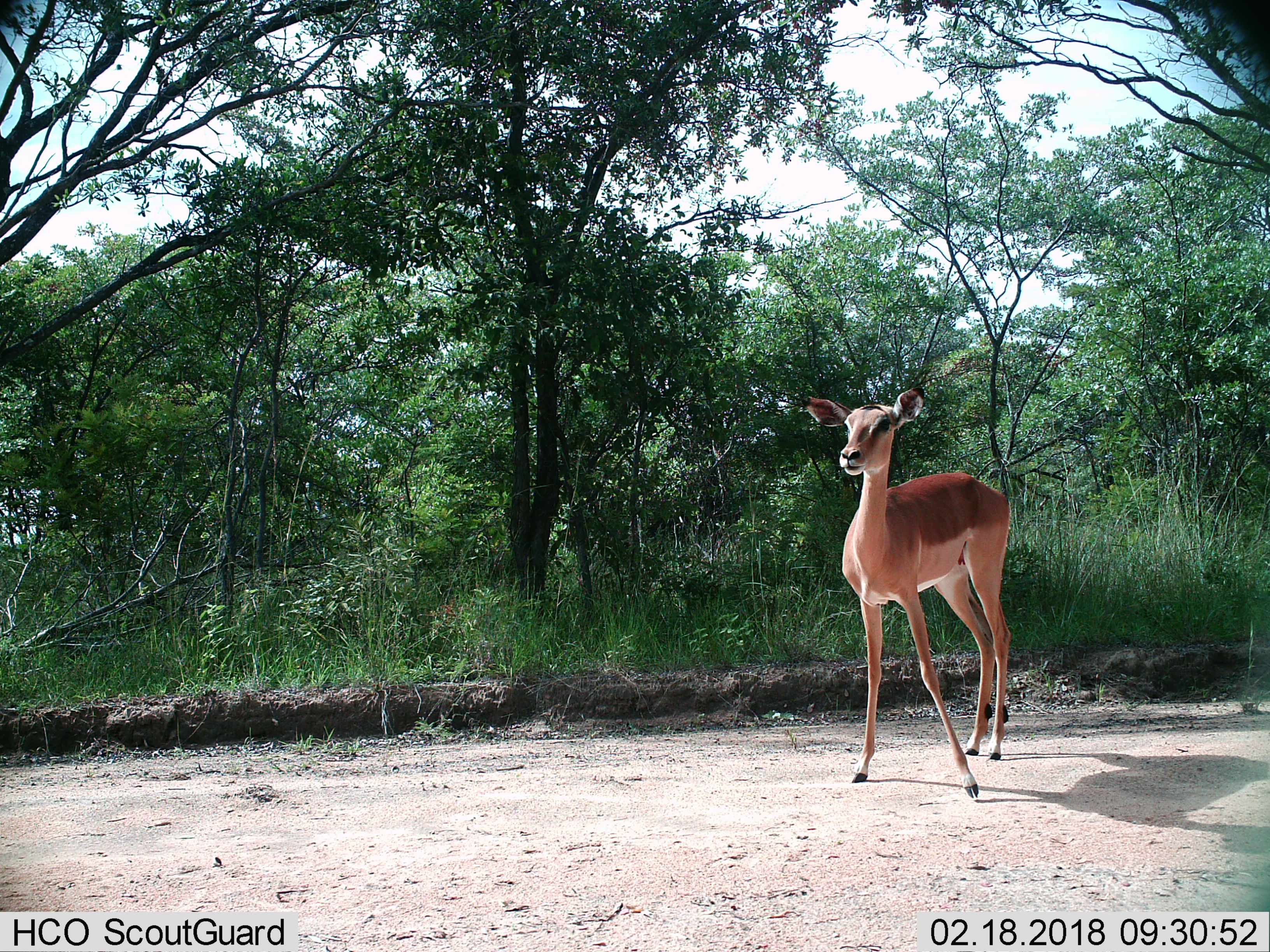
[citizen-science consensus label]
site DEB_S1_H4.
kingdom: Animalia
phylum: Chordata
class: Mammalia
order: Artiodactyla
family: Bovidae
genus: Aepyceros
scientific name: Aepyceros melampus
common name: impala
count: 1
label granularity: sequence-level